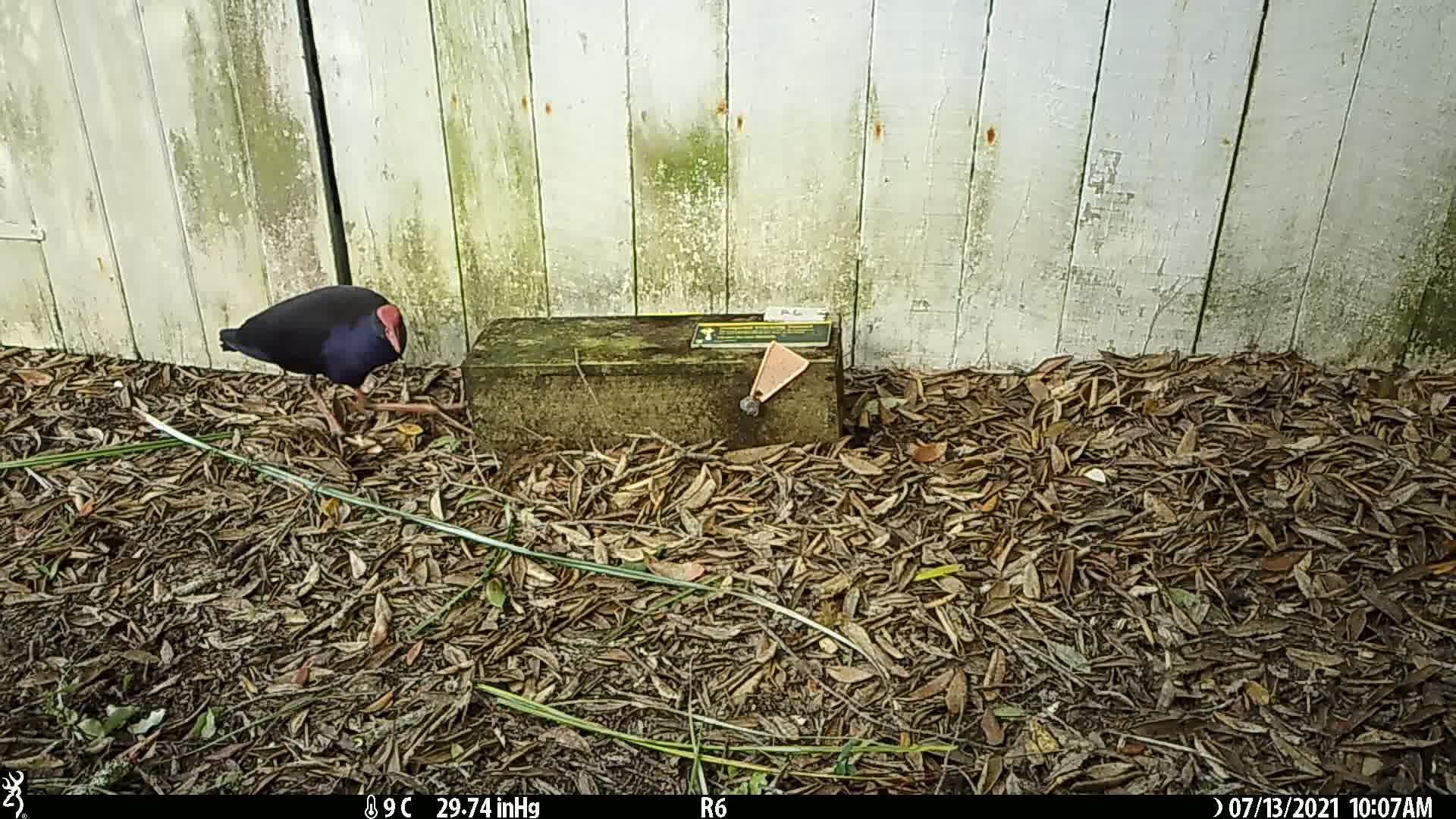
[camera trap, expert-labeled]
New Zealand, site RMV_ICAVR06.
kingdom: Animalia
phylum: Chordata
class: Aves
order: Gruiformes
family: Rallidae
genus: Porphyrio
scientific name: Porphyrio melanotus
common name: australasian swamphen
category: pukeko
Pukeko (australasian swamphen) (Porphyrio melanotus).